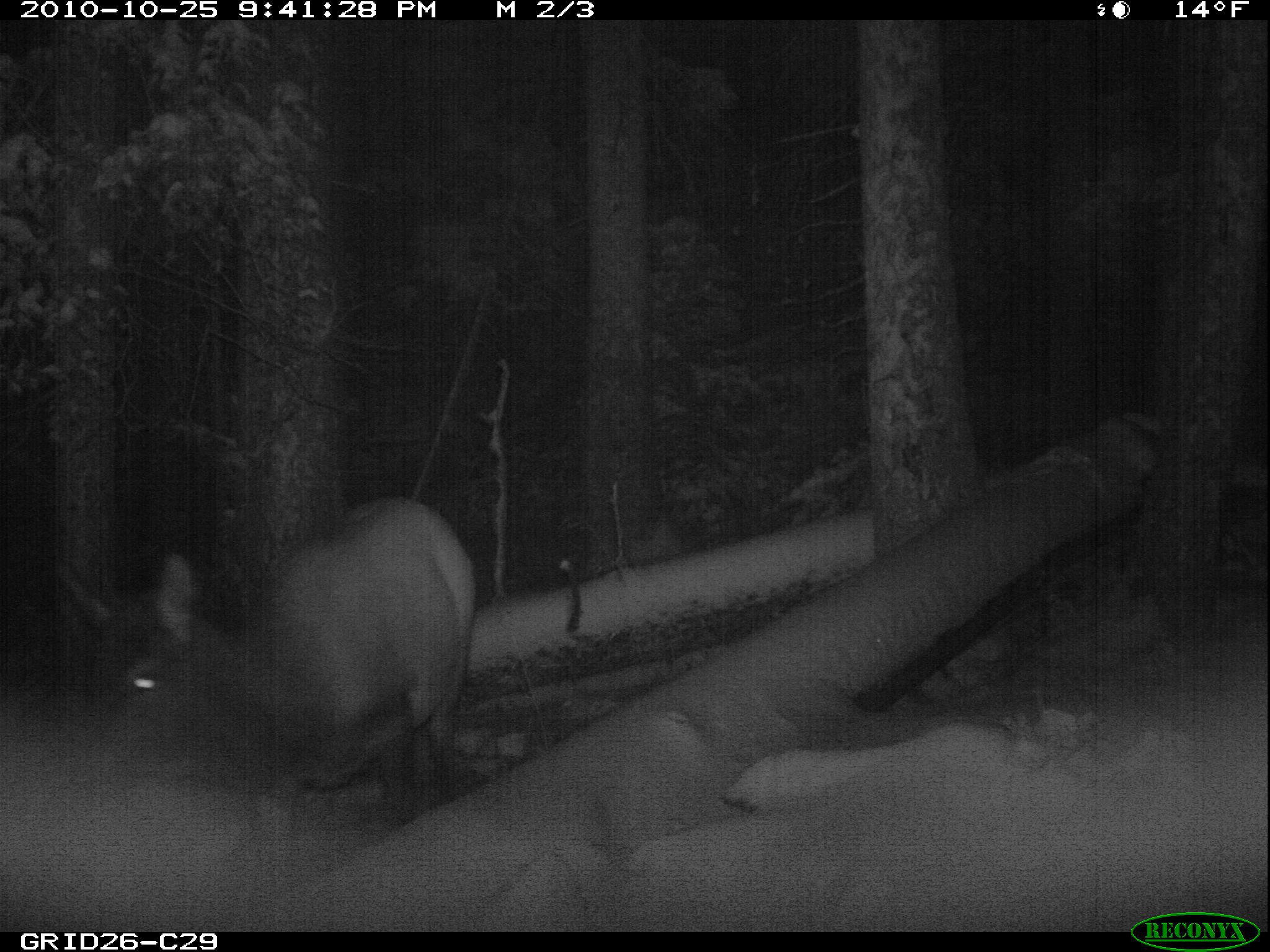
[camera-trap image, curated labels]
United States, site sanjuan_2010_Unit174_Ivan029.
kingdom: Animalia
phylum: Chordata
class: Mammalia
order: Artiodactyla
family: Cervidae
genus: Cervus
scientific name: Cervus elaphus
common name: red deer